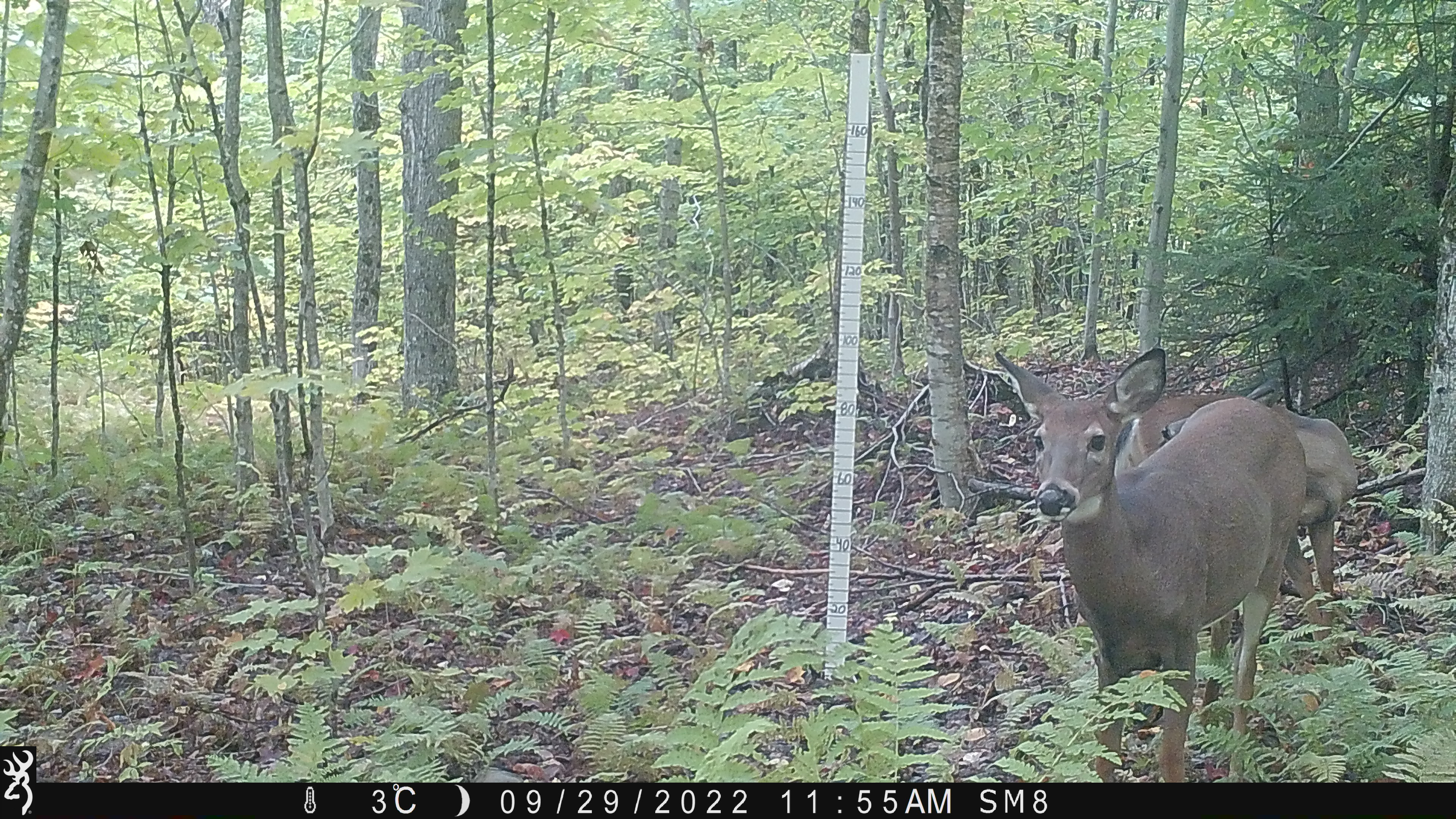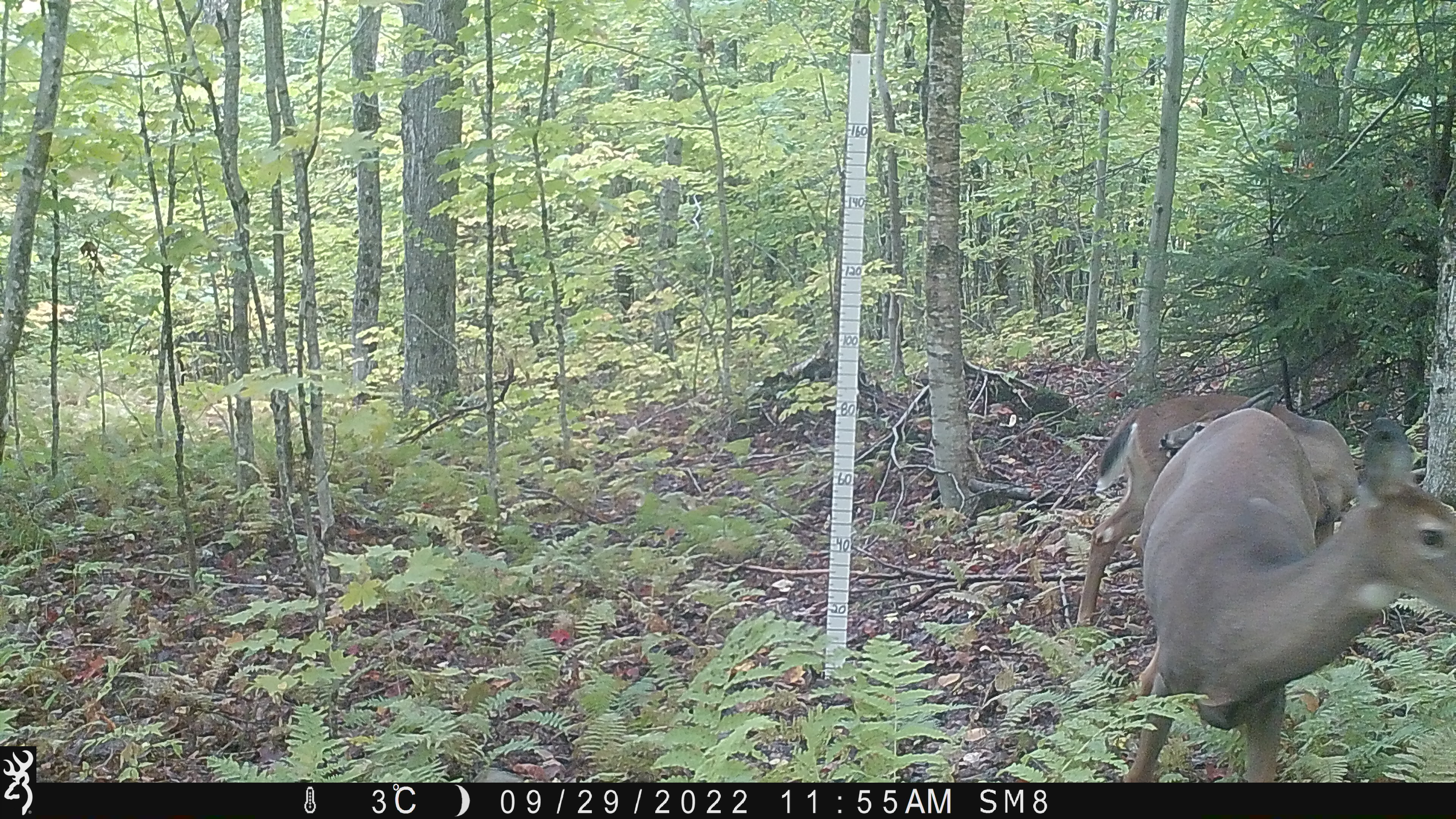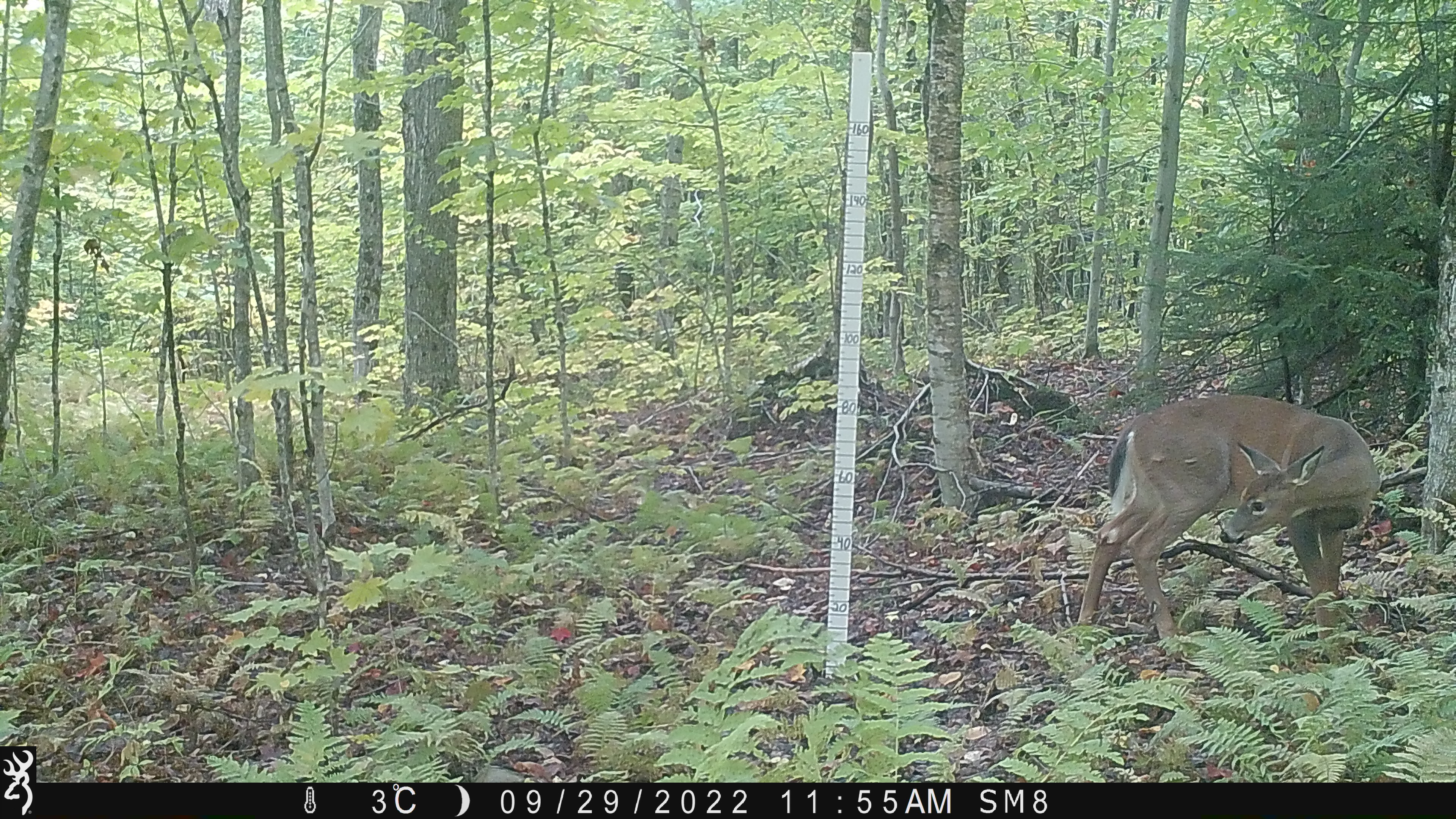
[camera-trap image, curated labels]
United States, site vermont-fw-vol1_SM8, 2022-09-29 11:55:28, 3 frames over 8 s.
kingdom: Animalia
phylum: Chordata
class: Mammalia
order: Artiodactyla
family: Cervidae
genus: Odocoileus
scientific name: Odocoileus virginianus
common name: white-tailed deer